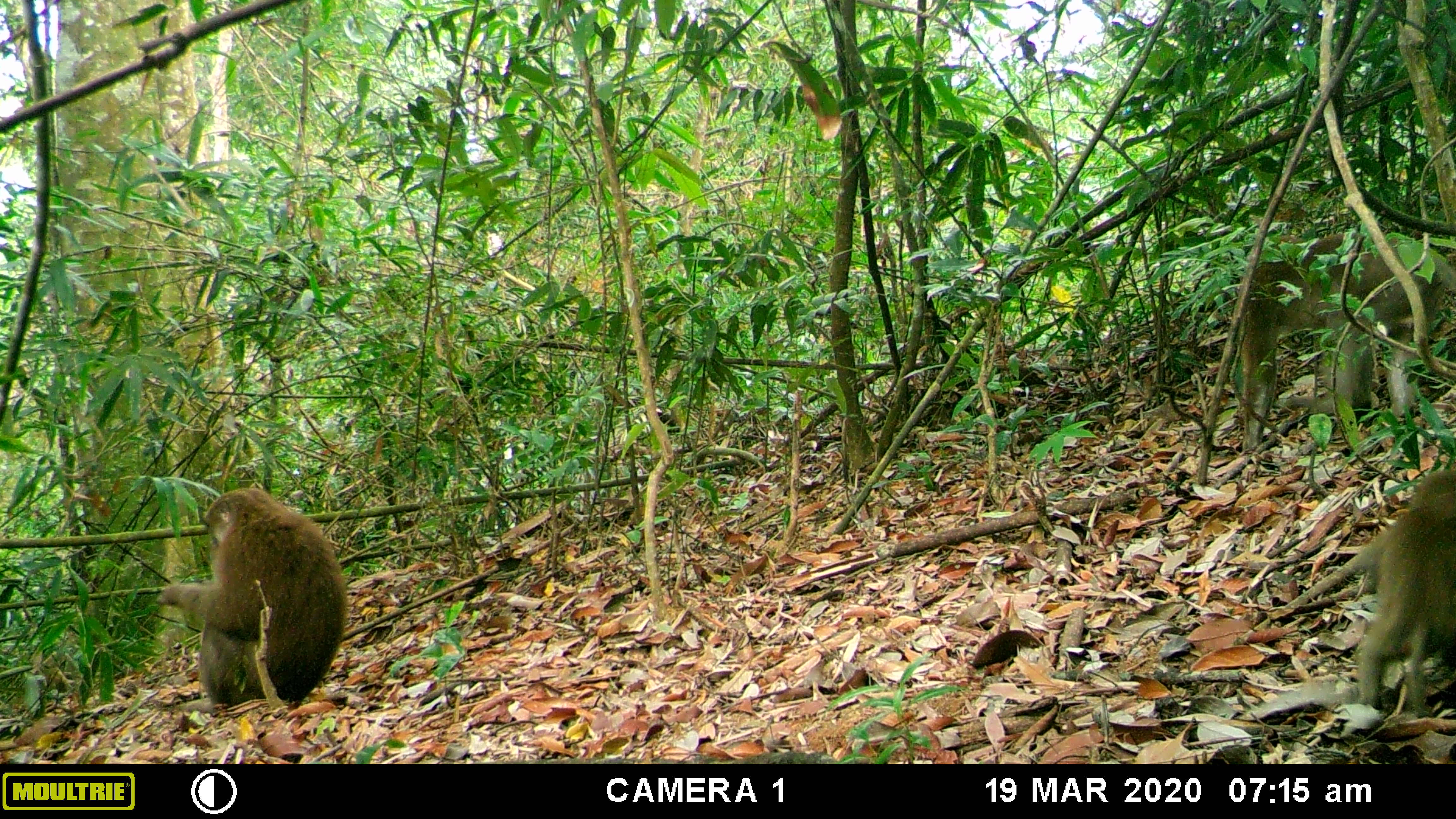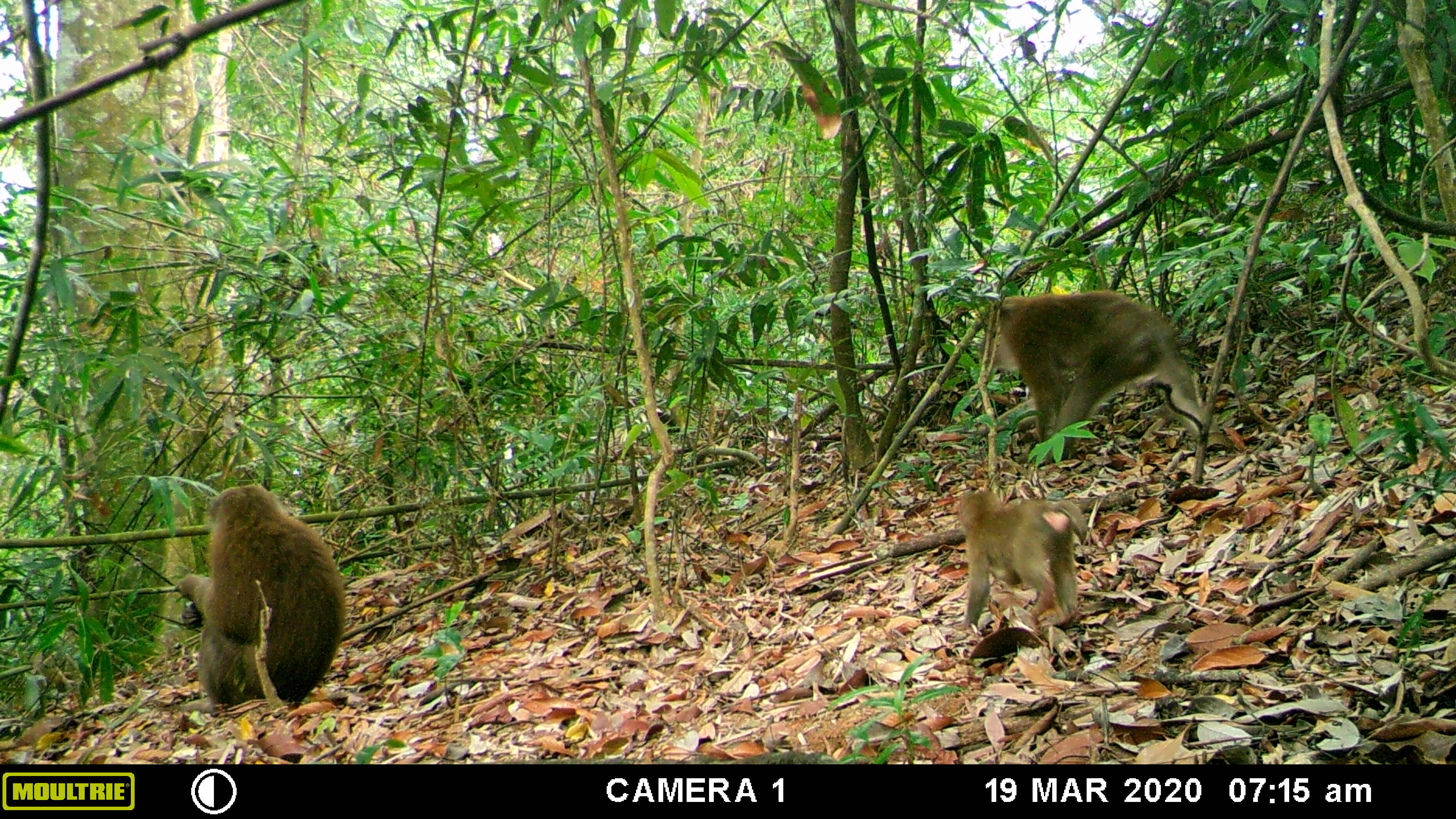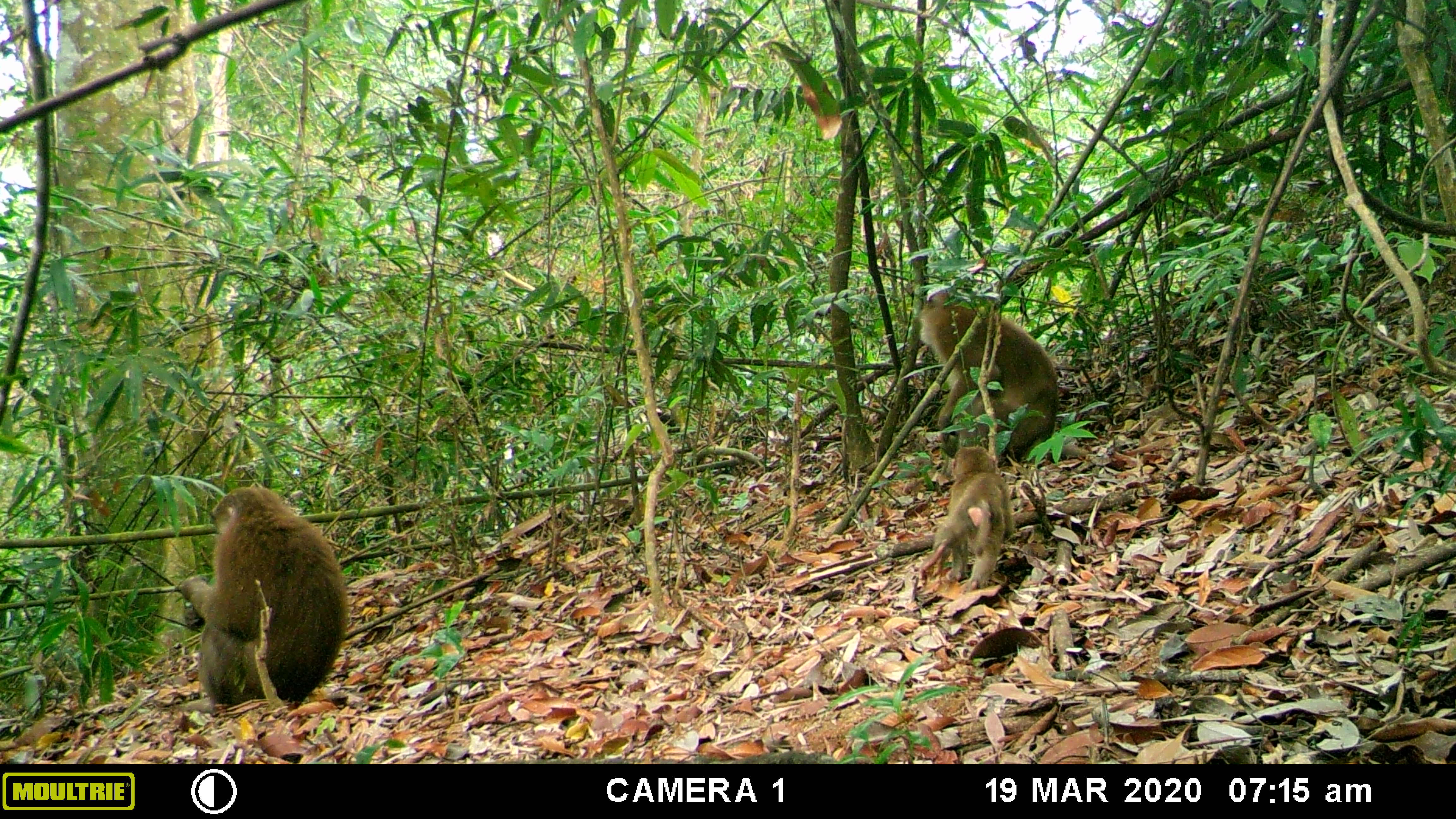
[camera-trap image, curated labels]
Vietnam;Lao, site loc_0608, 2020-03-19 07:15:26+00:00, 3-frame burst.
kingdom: Animalia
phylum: Chordata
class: Mammalia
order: Primates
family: Cercopithecidae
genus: Macaca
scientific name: Macaca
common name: macaques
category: assam or rhesus macaque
Assam or rhesus macaque (macaques) (Macaca). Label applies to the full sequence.